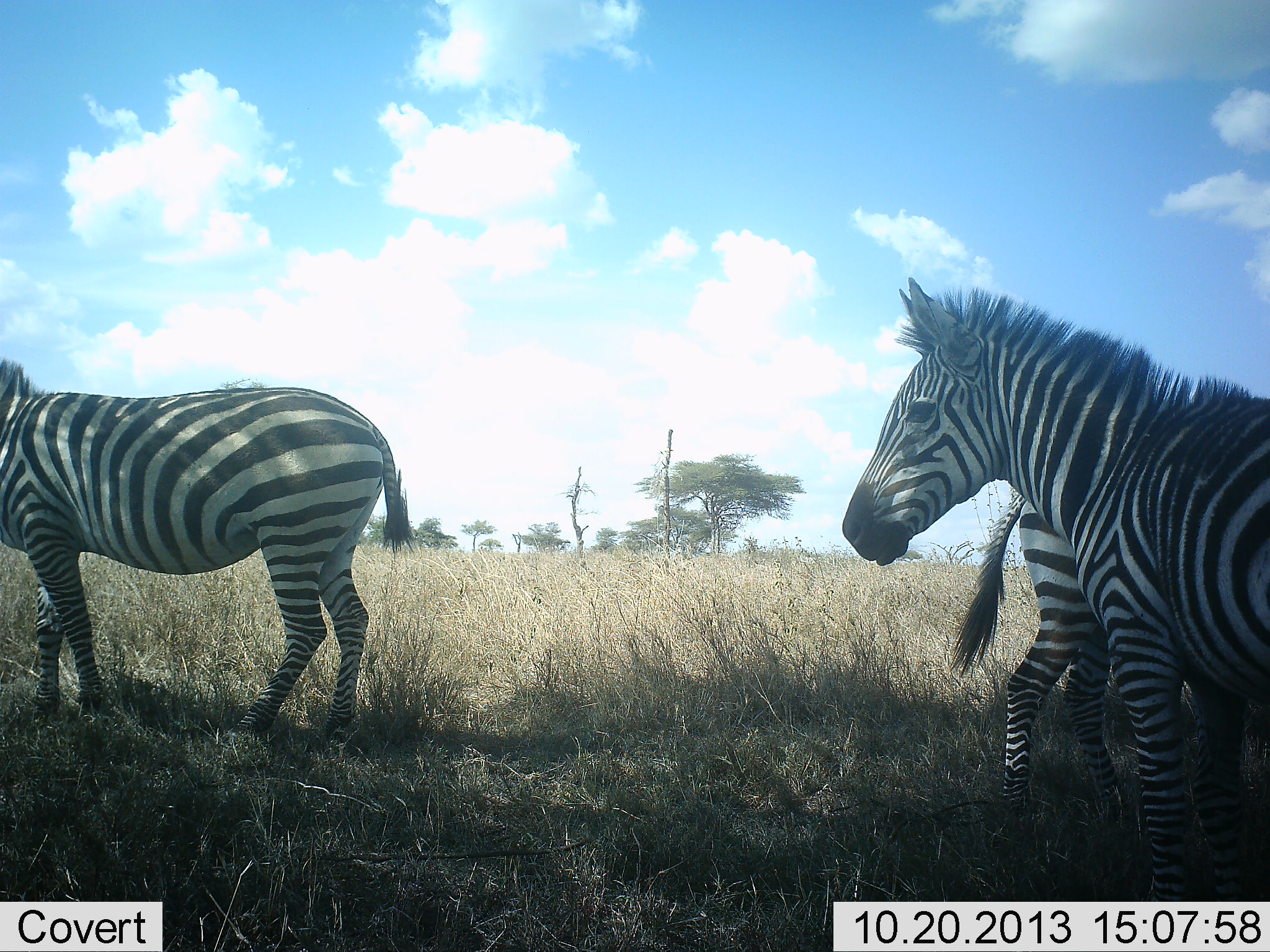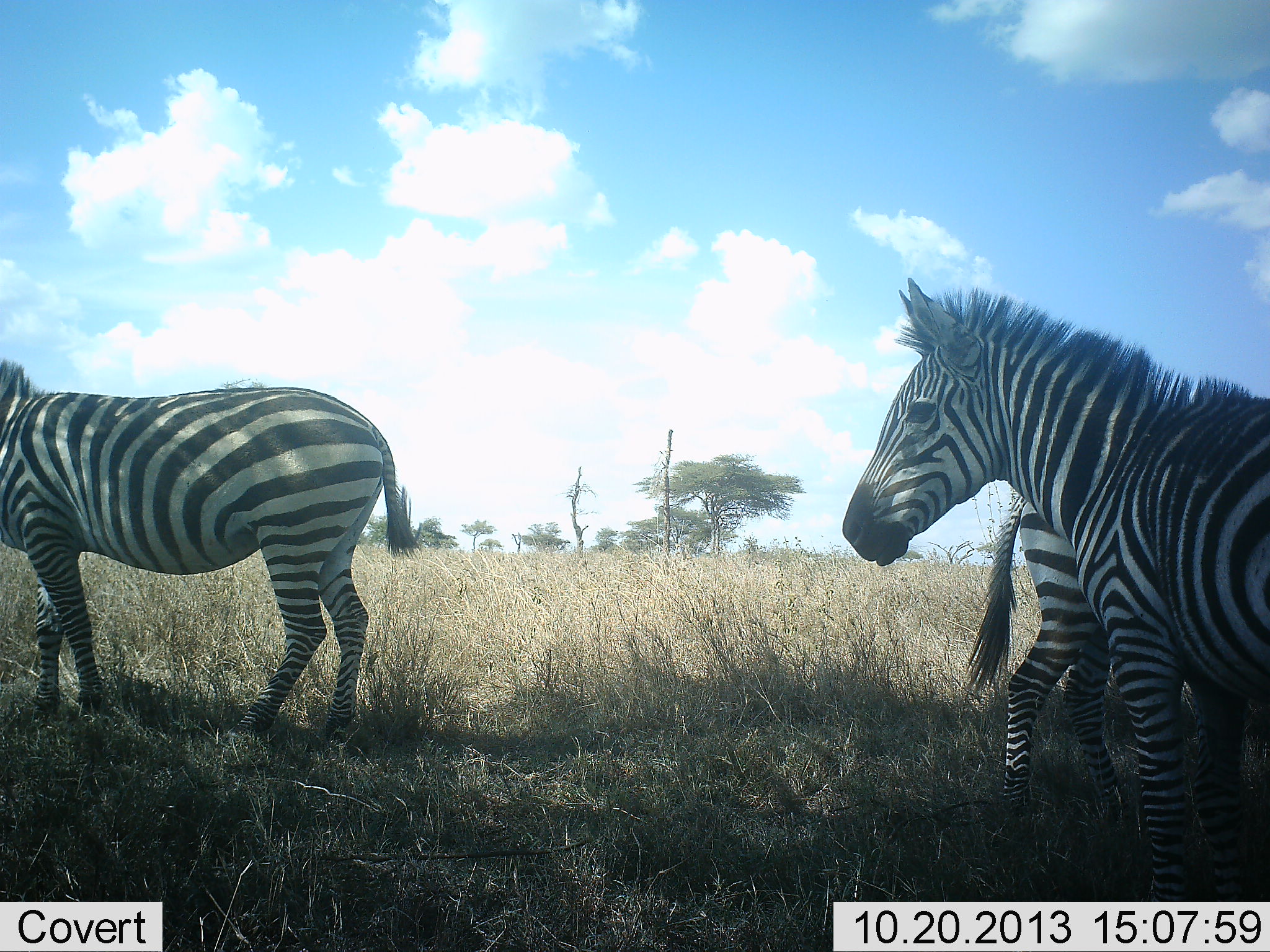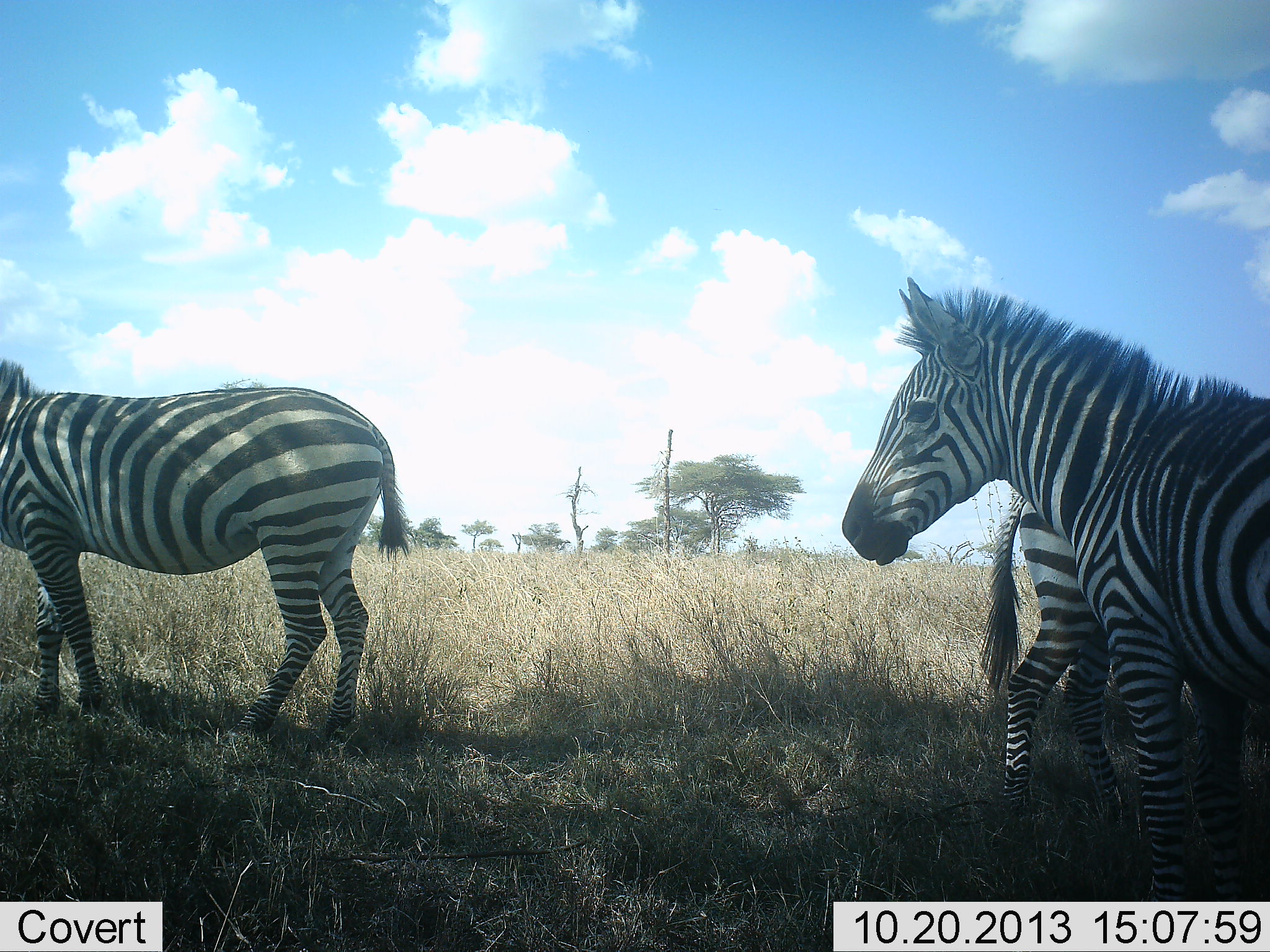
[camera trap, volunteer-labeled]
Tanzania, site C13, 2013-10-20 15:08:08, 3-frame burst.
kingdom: Animalia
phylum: Chordata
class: Mammalia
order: Perissodactyla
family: Equidae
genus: Equus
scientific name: Equus quagga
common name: plains zebra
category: zebra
Zebra (plains zebra) (Equus quagga), count 3. Behavior (volunteer vote fractions): standing 100%, resting 10%, moving 0%, interacting 0%. Young present (vote fraction): 10%. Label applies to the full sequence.